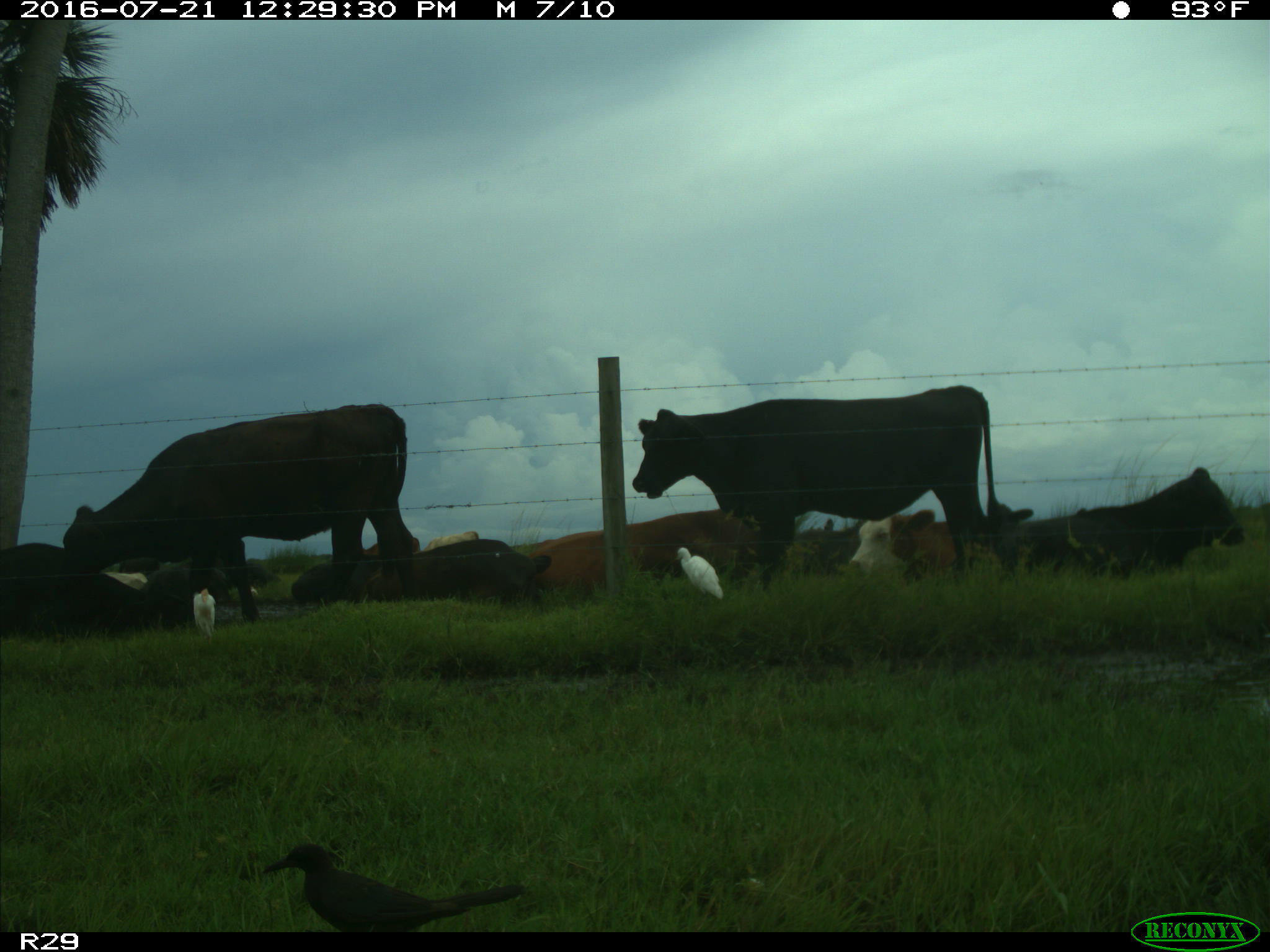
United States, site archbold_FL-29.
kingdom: Animalia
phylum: Chordata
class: Mammalia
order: Artiodactyla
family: Bovidae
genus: Bos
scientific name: Bos taurus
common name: domestic cow